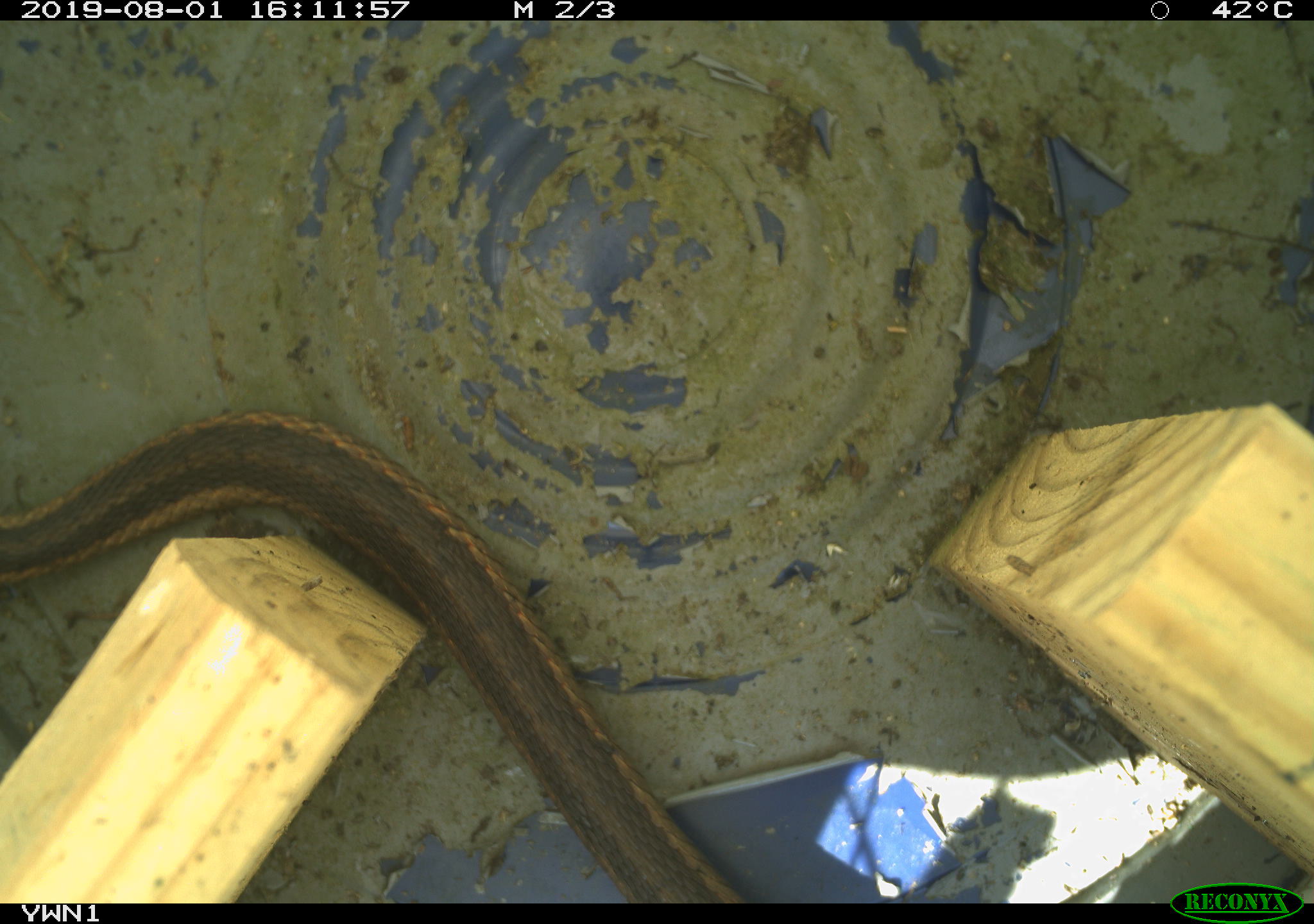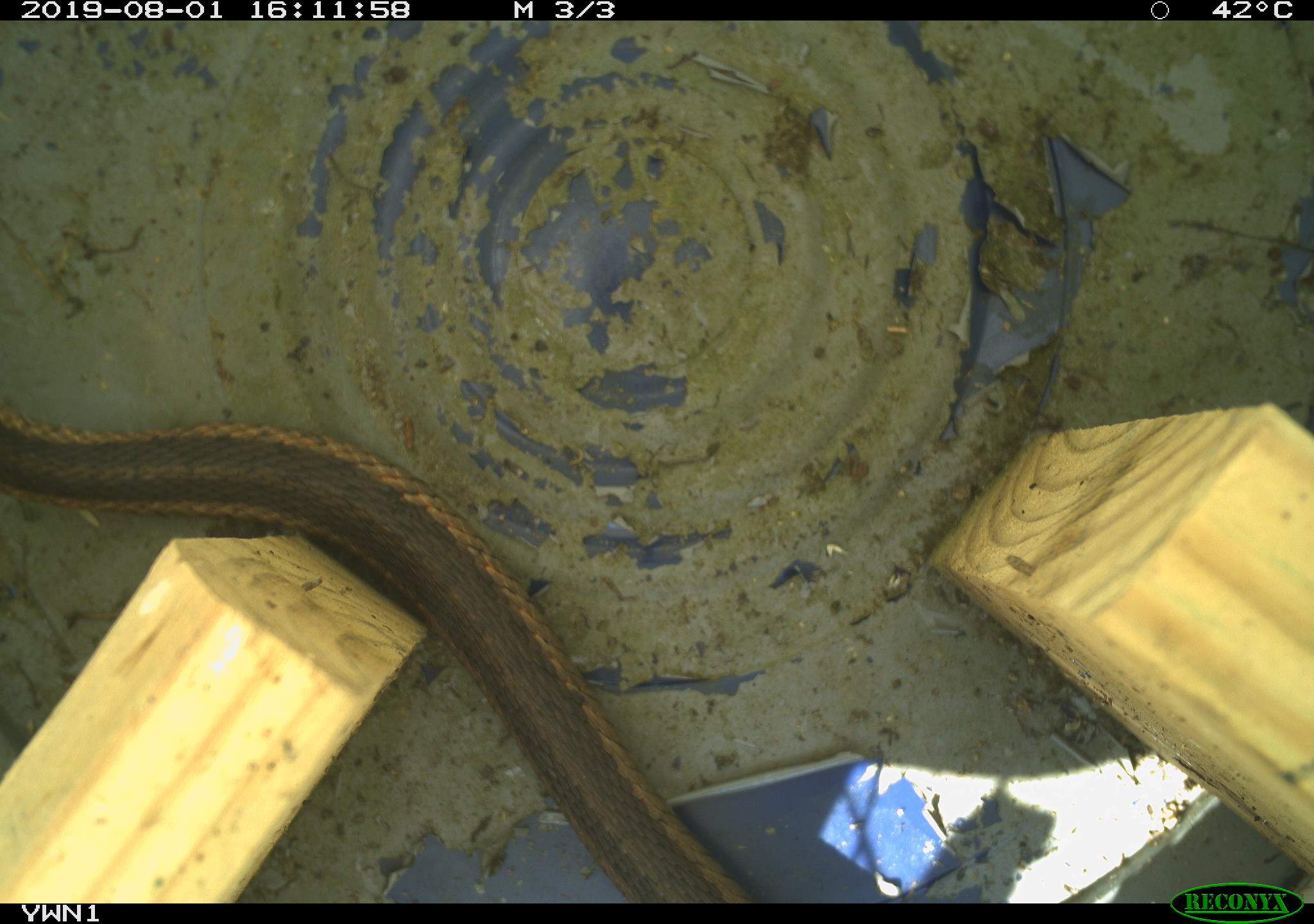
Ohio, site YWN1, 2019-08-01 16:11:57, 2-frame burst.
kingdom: Animalia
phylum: Chordata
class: Reptilia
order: Squamata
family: Colubridae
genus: Thamnophis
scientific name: Thamnophis sirtalis sirtalis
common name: eastern gartersnake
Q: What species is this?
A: Eastern gartersnake (Thamnophis sirtalis sirtalis).